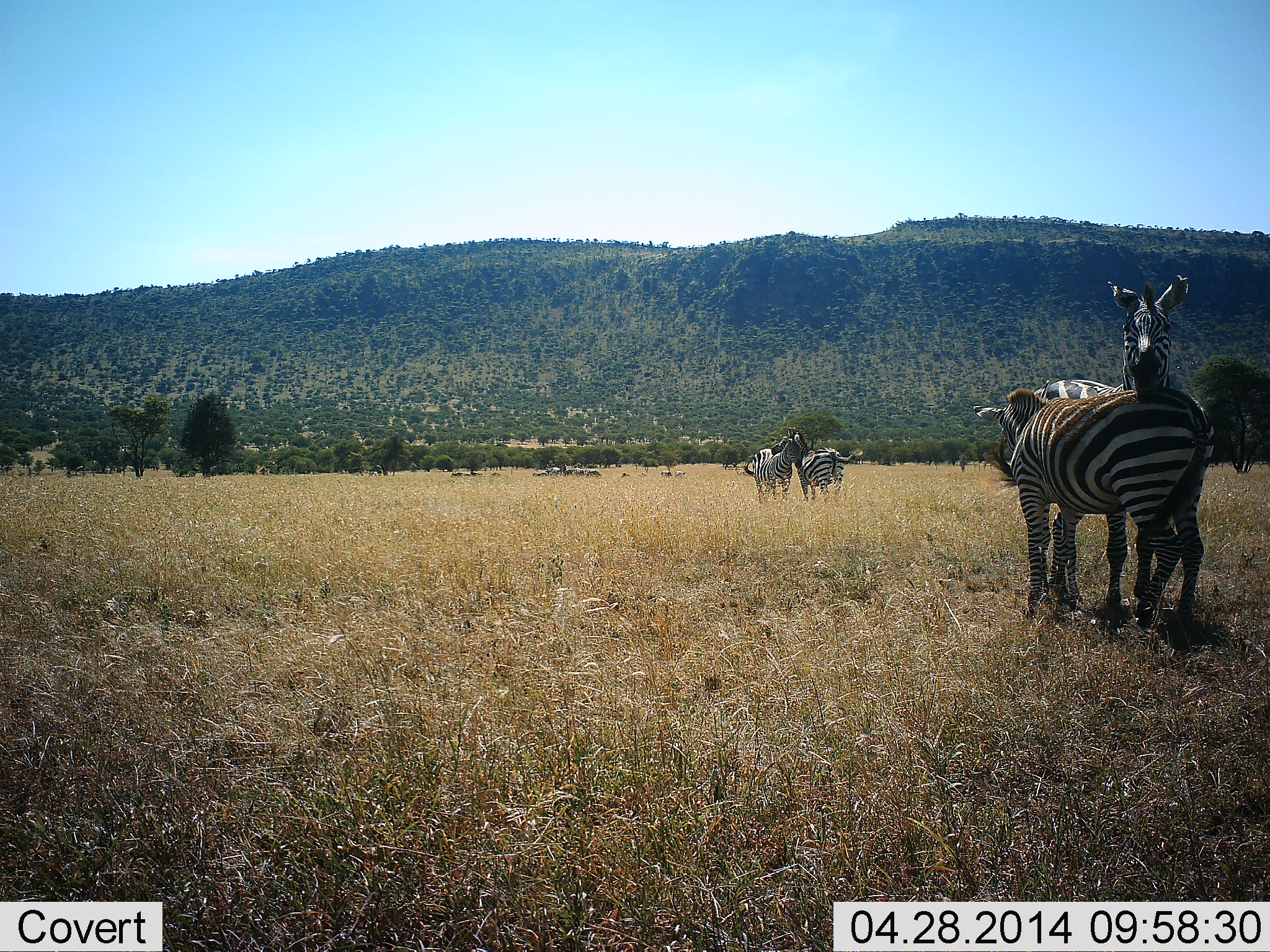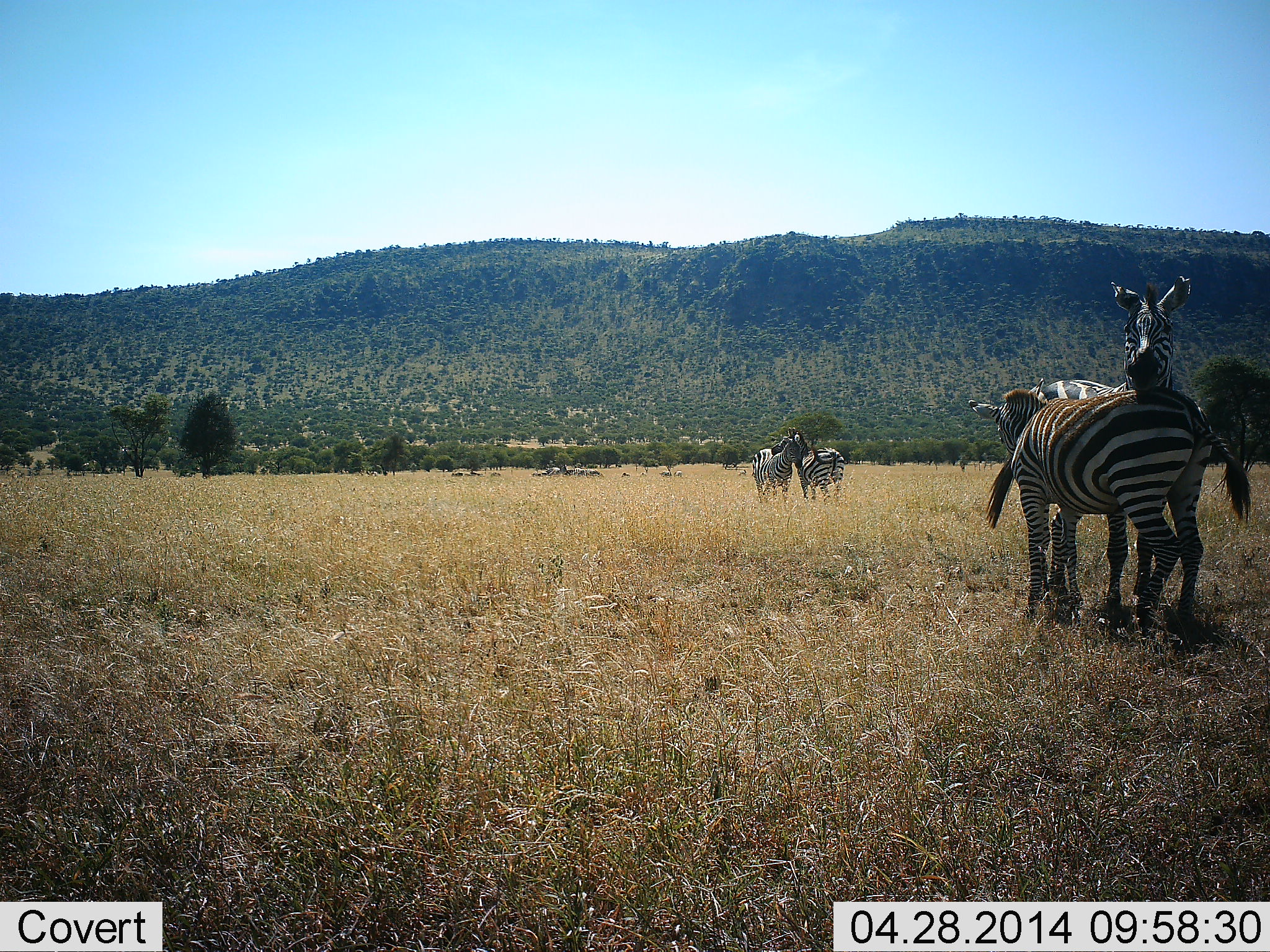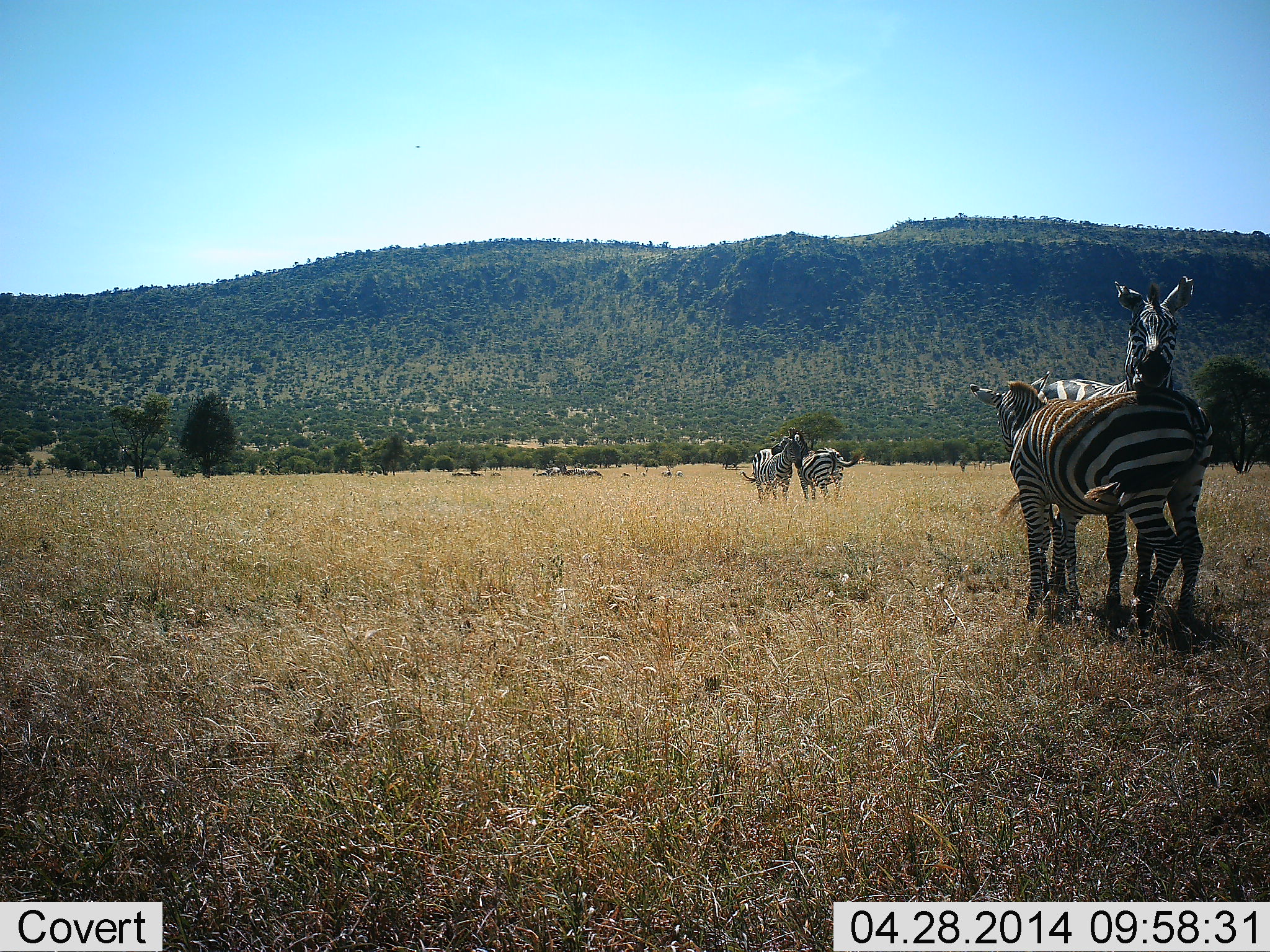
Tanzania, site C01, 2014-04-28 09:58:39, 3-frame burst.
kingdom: Animalia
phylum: Chordata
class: Mammalia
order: Perissodactyla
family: Equidae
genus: Equus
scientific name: Equus quagga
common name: plains zebra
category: zebra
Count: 4.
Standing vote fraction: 70%.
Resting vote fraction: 0%.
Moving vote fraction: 0%.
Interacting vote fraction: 70%.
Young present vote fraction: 0%.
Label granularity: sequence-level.